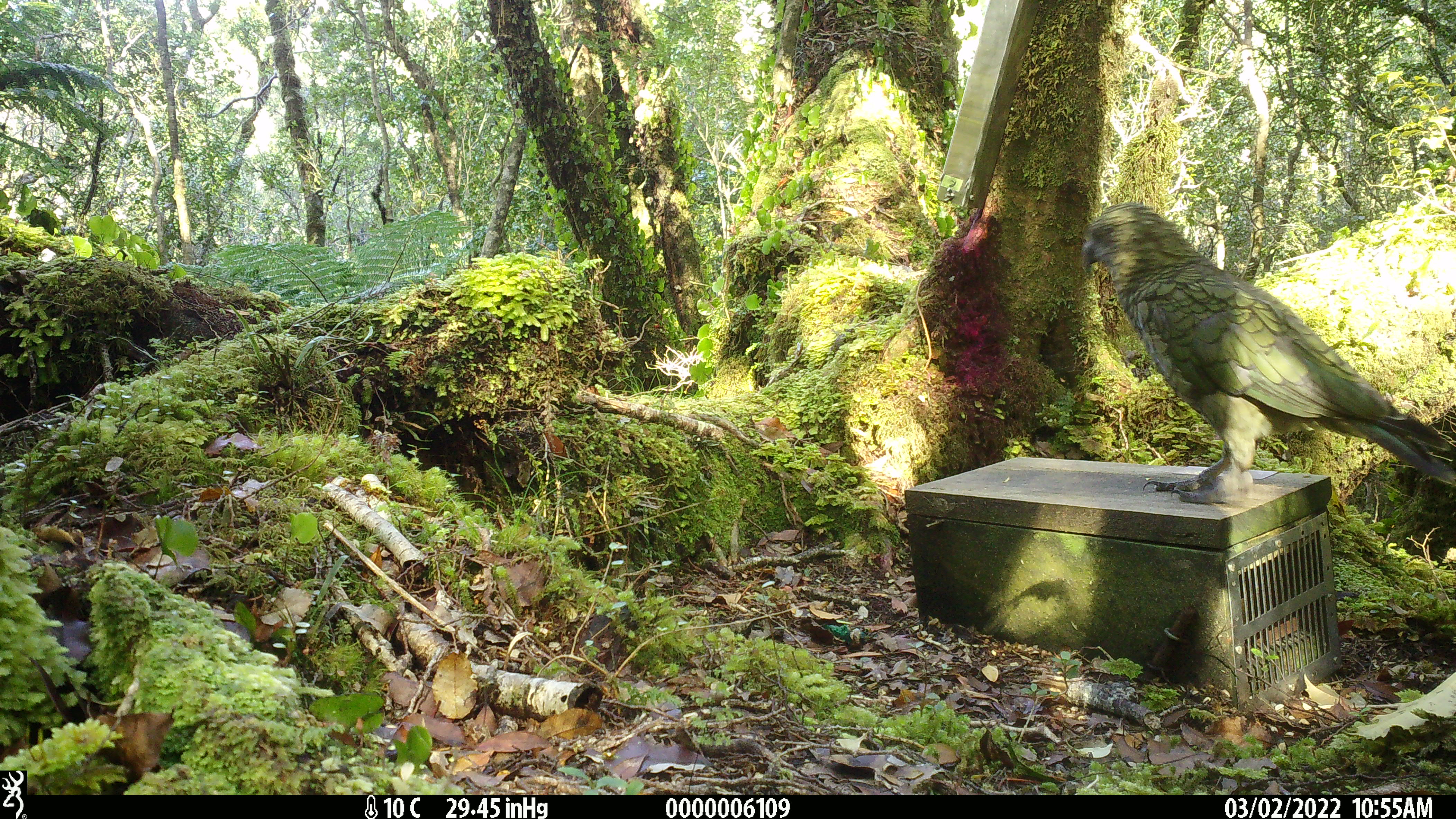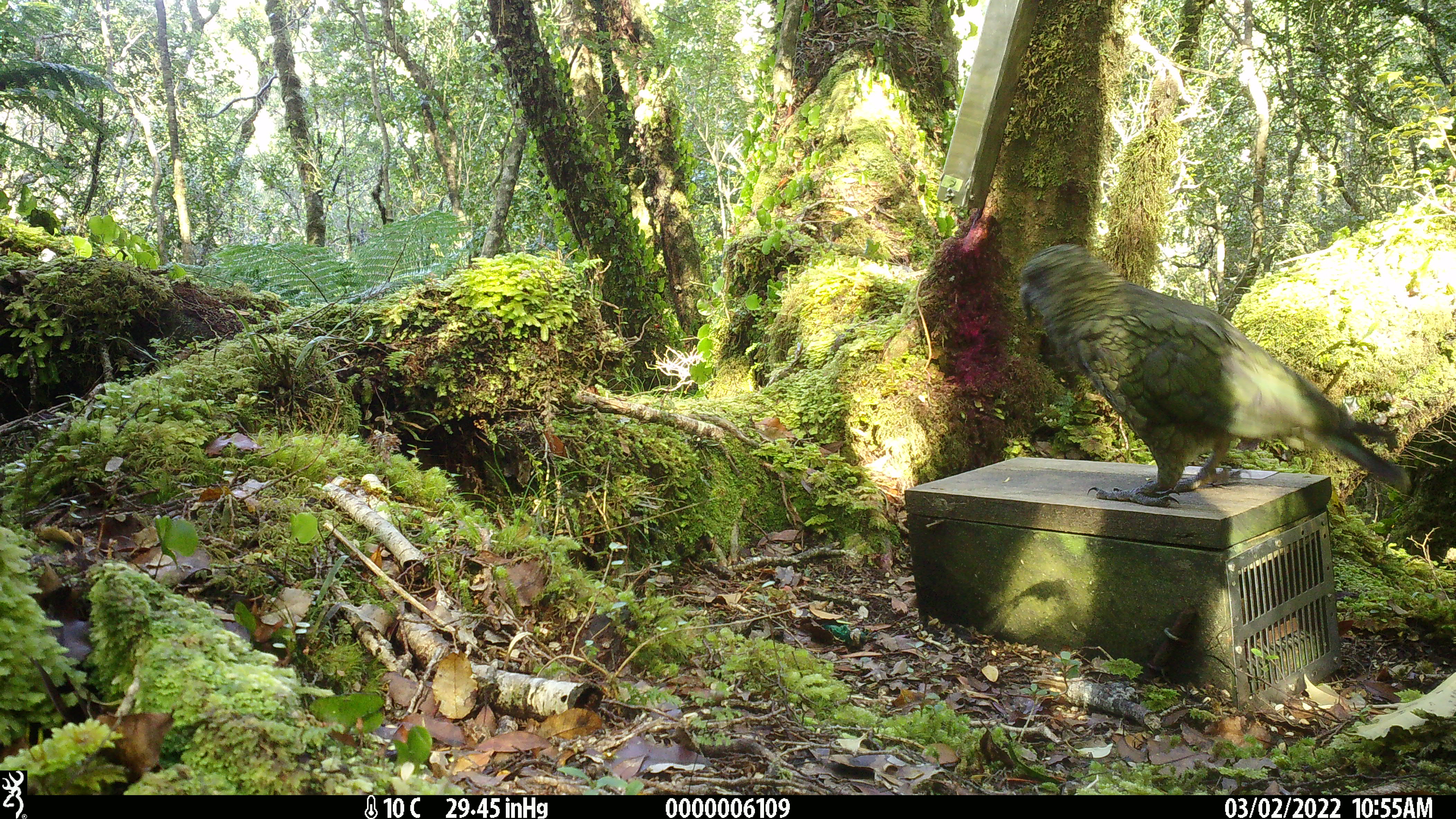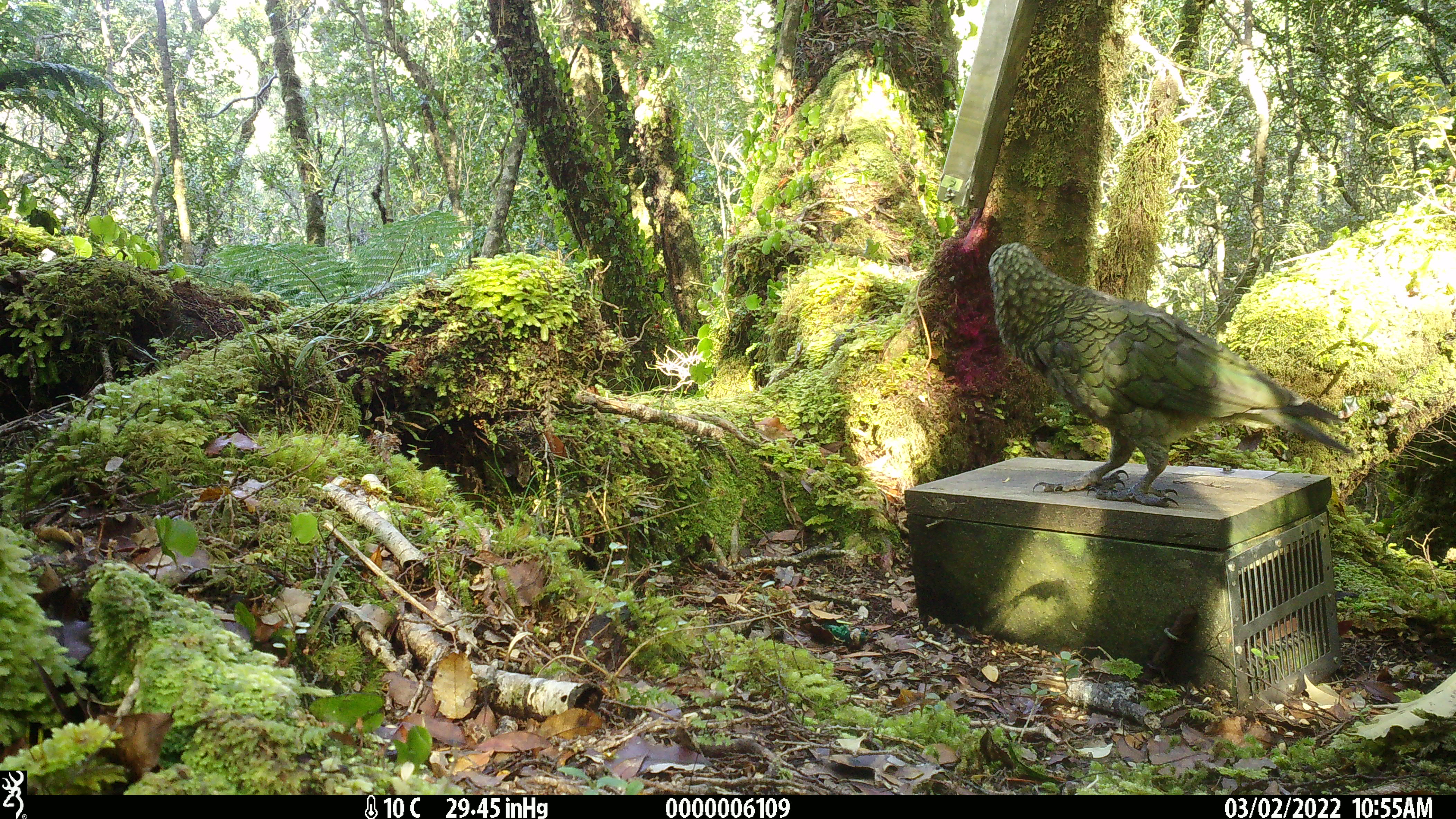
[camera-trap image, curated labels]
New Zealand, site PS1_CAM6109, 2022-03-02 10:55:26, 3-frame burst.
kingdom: Animalia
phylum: Chordata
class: Aves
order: Psittaciformes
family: Strigopidae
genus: Nestor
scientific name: Nestor notabilis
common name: kea